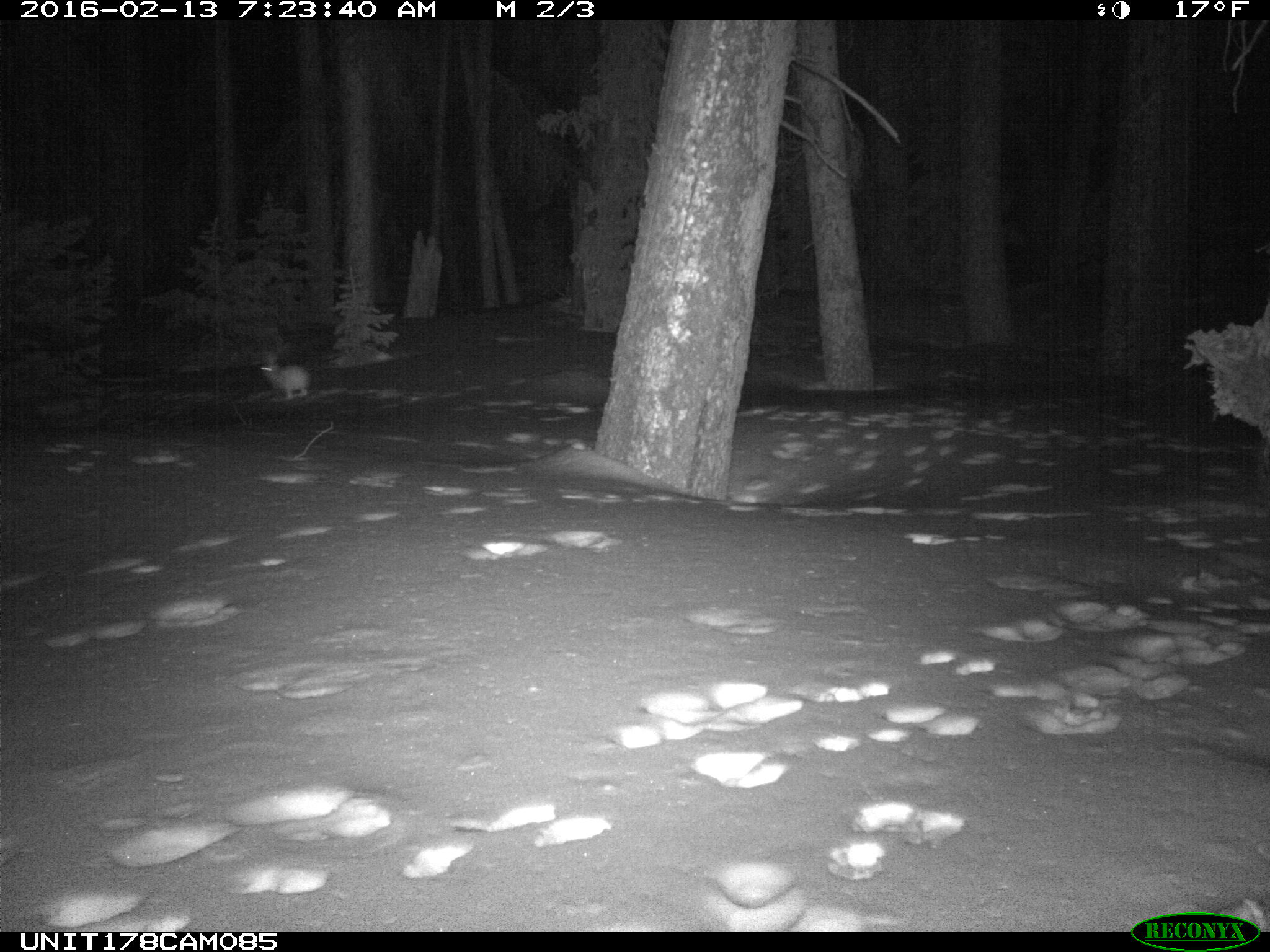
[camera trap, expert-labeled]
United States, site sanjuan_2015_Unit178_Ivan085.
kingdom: Animalia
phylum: Chordata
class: Mammalia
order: Lagomorpha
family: Leporidae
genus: Lepus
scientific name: Lepus americanus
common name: snowshoe hare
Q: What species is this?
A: Lepus americanus (snowshoe hare).